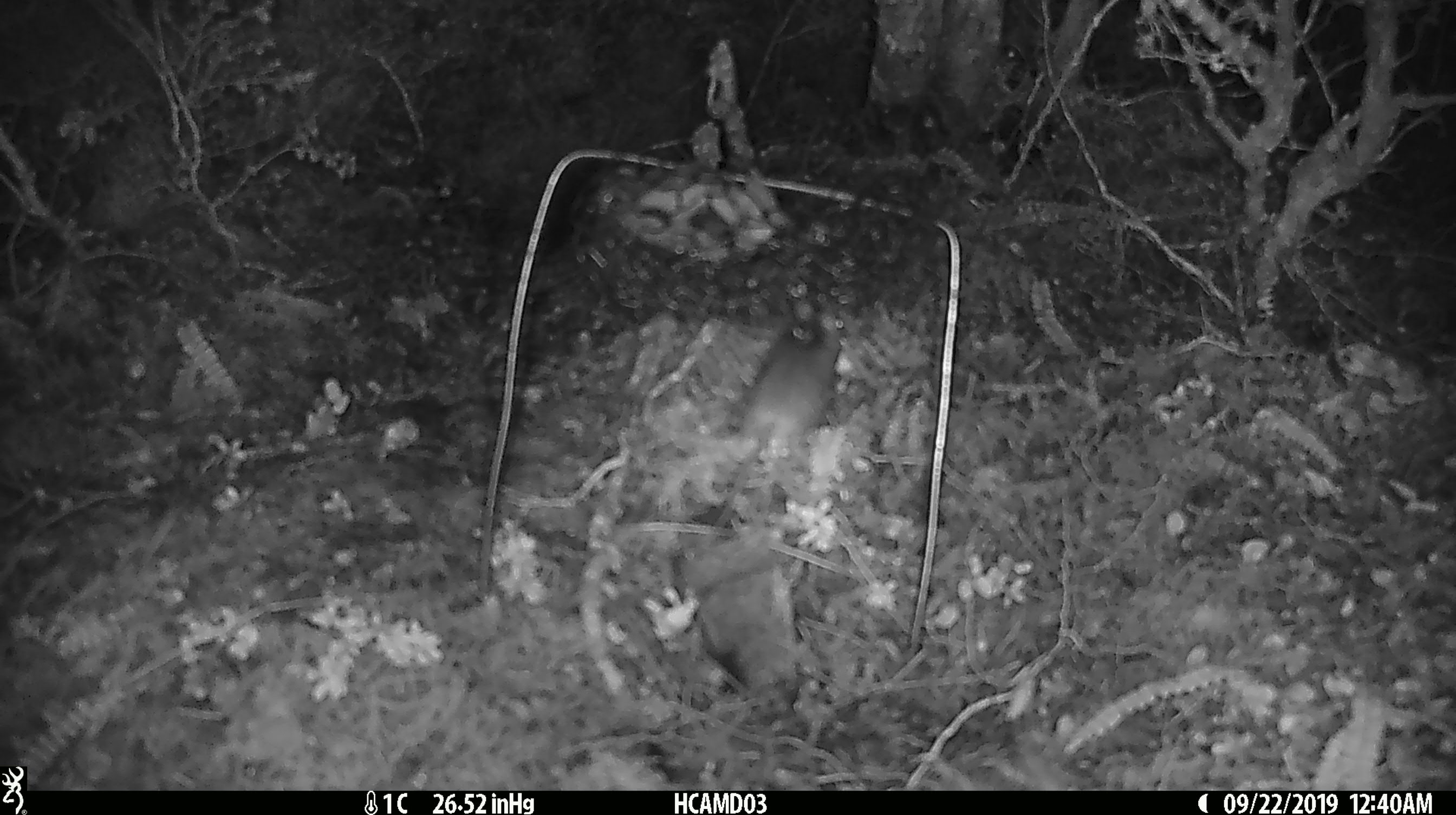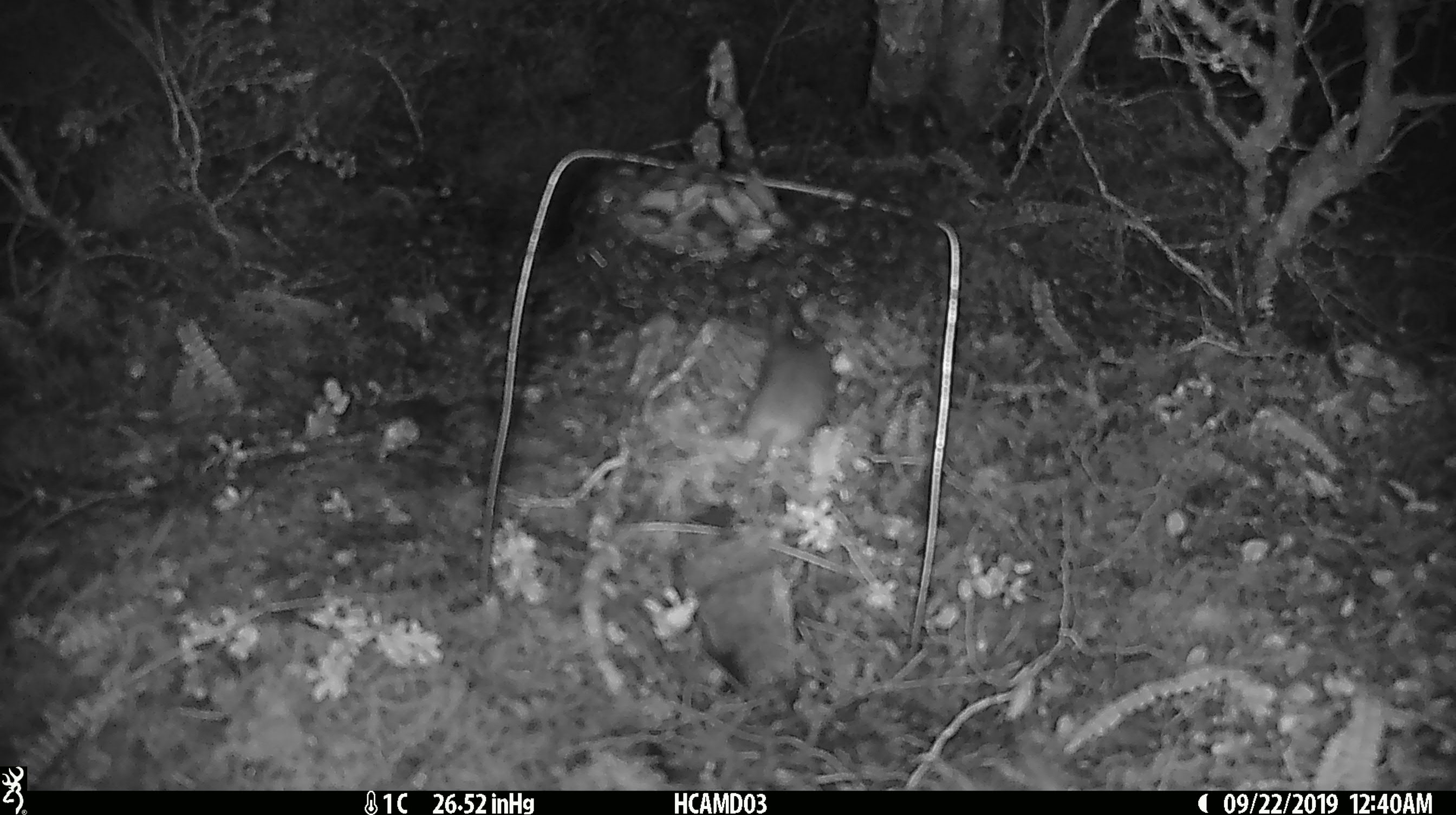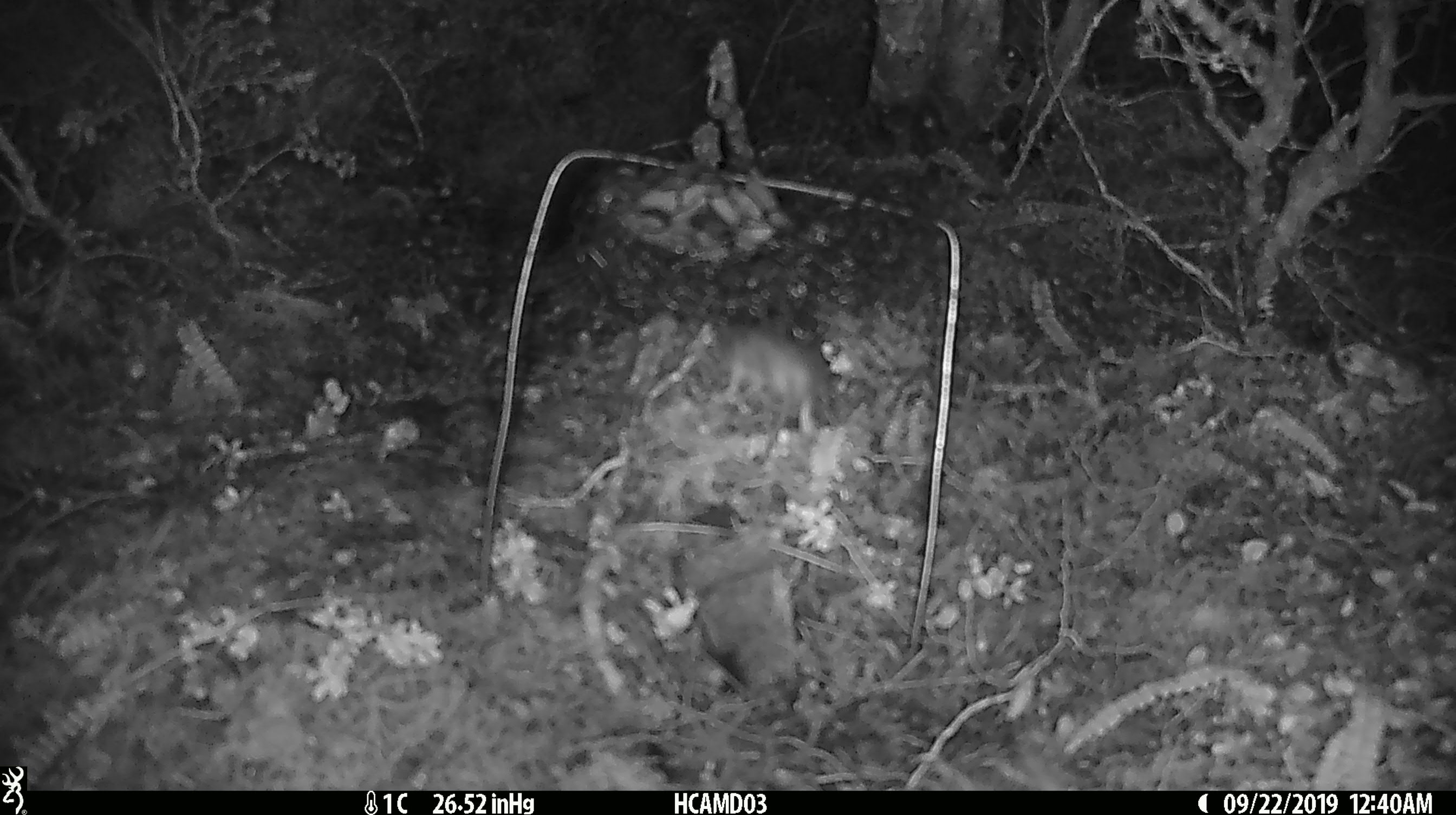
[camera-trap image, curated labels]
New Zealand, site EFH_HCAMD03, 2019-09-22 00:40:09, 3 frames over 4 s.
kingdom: Animalia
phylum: Chordata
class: Mammalia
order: Rodentia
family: Muridae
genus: Mus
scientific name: Mus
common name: mouse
Mouse (Mus).